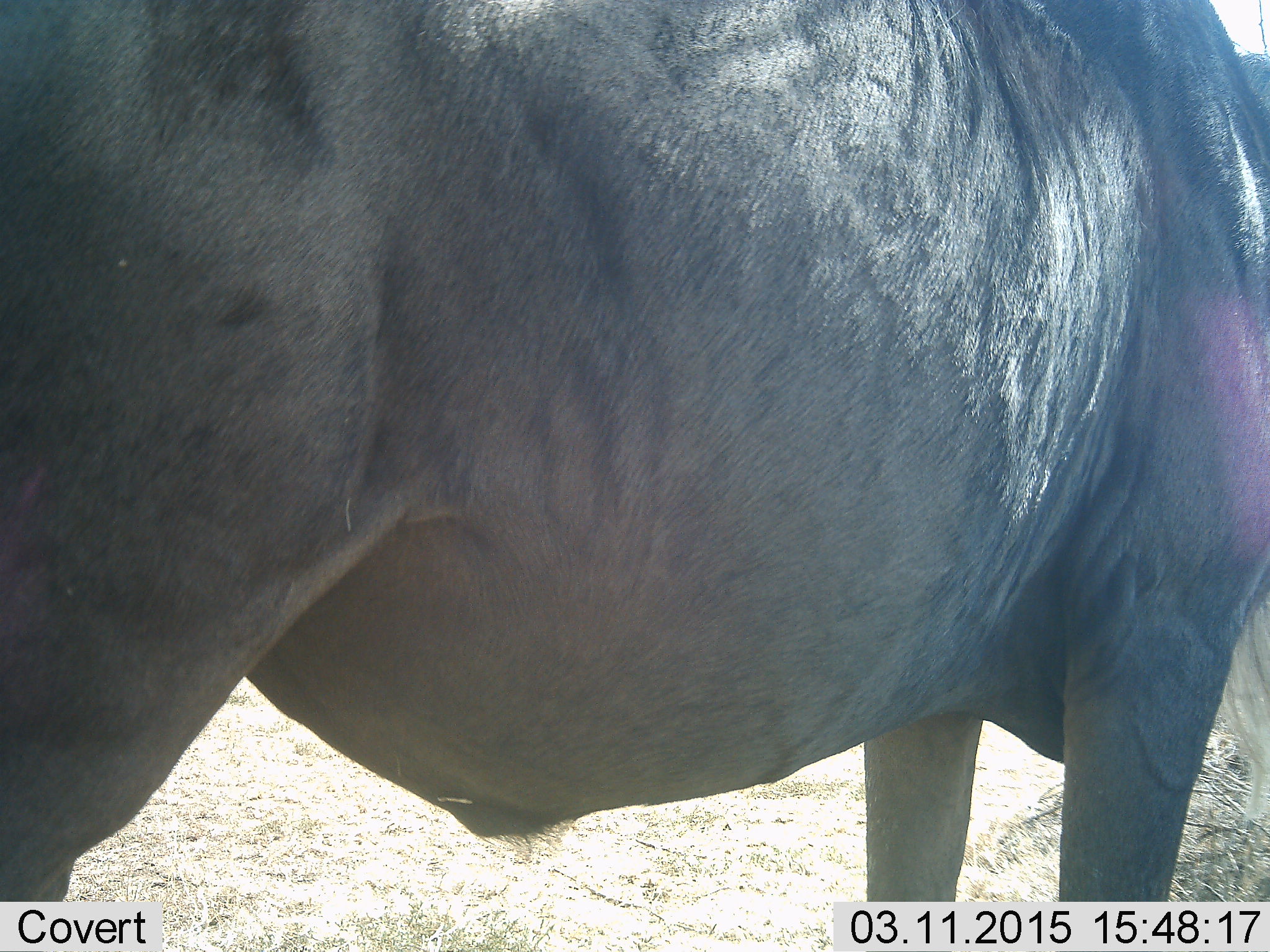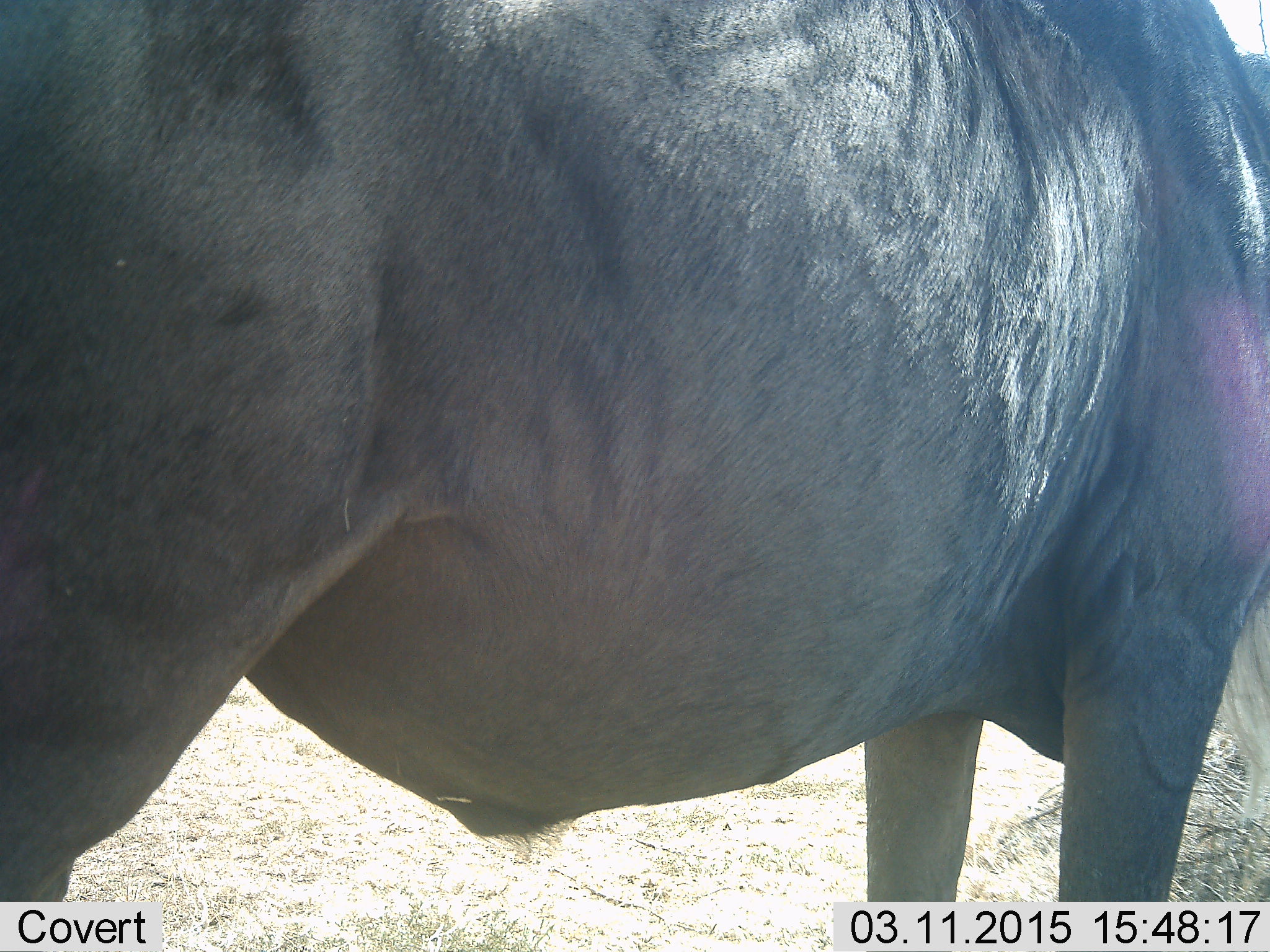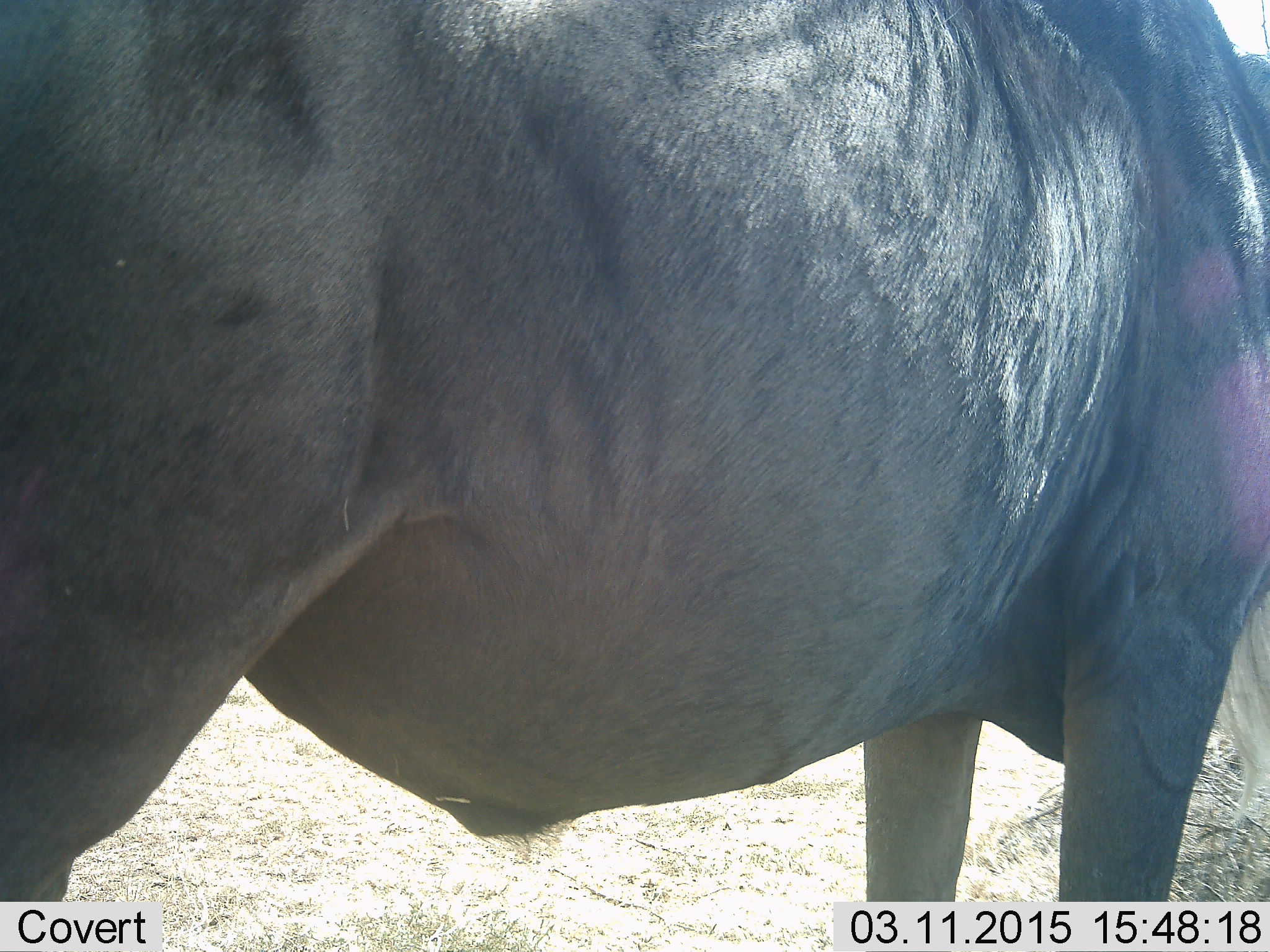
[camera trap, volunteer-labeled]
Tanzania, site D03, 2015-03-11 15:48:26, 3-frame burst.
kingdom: Animalia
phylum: Chordata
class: Mammalia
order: Artiodactyla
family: Bovidae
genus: Connochaetes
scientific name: Connochaetes taurinus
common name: blue wildebeest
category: wildebeest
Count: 1.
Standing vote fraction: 100%.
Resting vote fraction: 10%.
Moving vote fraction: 0%.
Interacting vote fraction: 0%.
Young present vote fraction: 0%.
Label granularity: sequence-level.